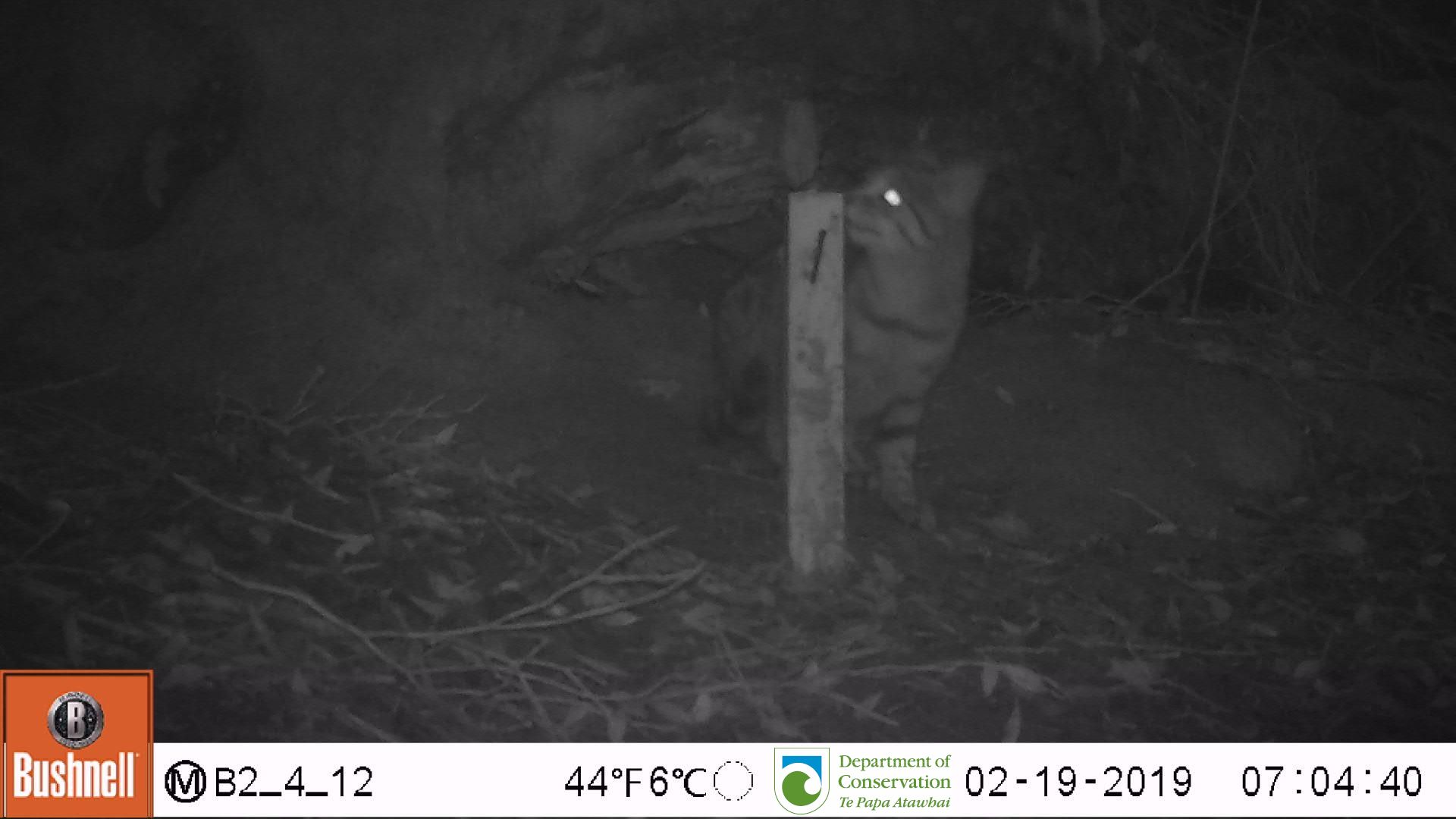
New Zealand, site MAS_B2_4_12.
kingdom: Animalia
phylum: Chordata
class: Mammalia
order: Carnivora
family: Felidae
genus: Felis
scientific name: Felis catus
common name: domestic cat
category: cat